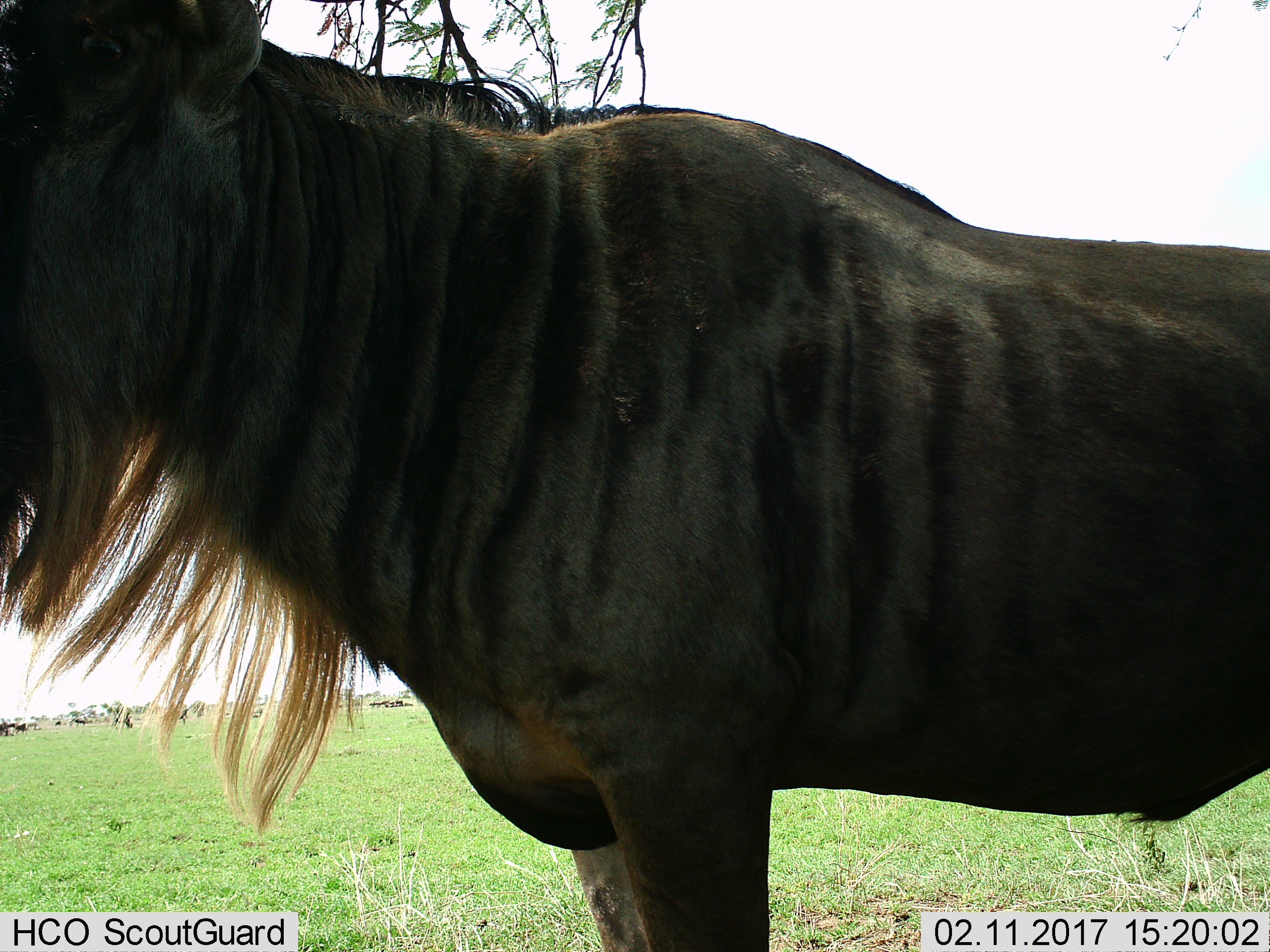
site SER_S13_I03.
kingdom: Animalia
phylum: Chordata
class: Mammalia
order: Artiodactyla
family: Bovidae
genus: Connochaetes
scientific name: Connochaetes taurinus taurinus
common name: blue wildebeest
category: wildebeestblue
Wildebeestblue (blue wildebeest) (Connochaetes taurinus taurinus), count 1. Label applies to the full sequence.